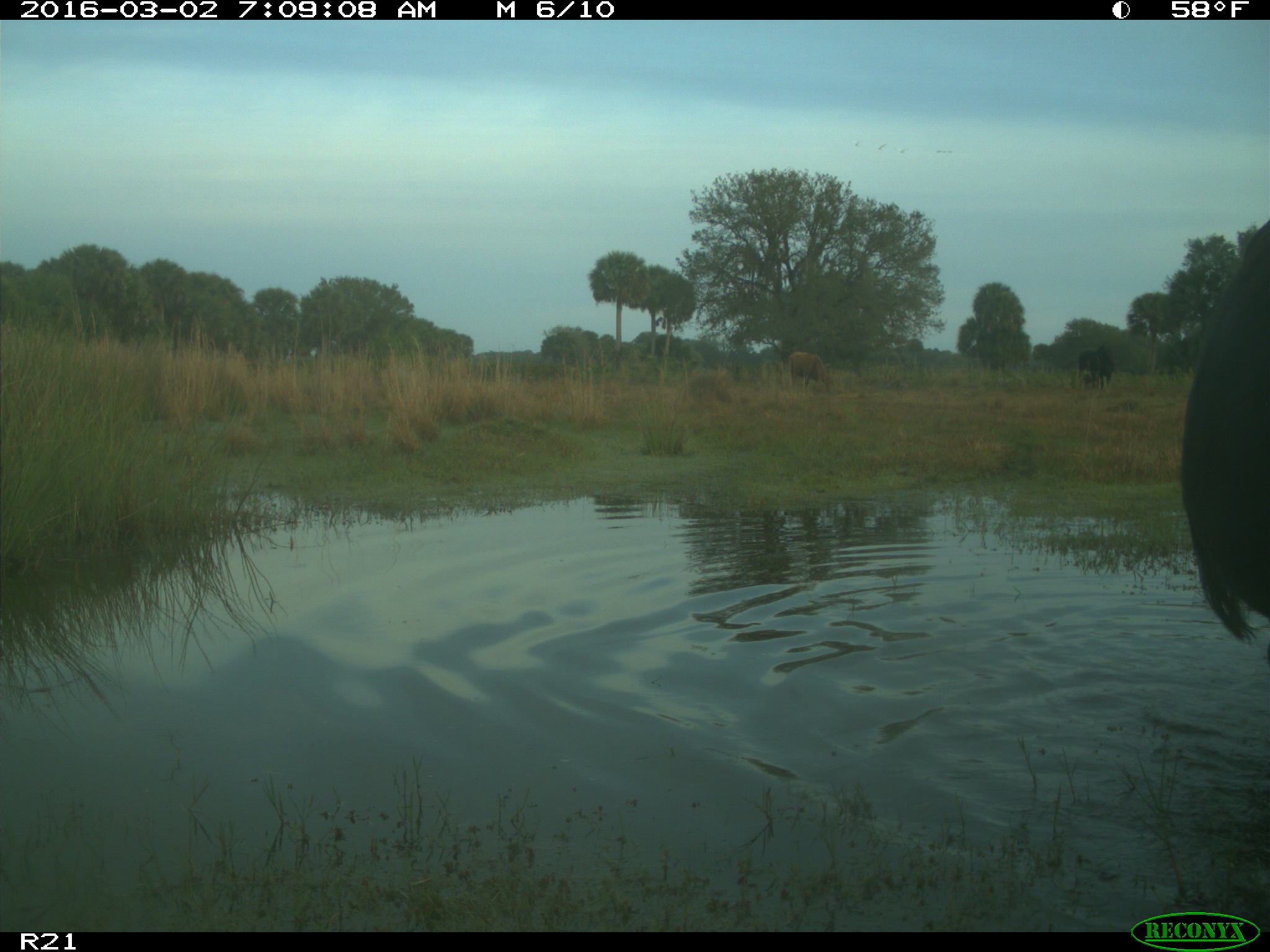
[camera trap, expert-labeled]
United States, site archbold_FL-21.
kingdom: Animalia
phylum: Chordata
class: Mammalia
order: Artiodactyla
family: Bovidae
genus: Bos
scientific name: Bos taurus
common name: domestic cow